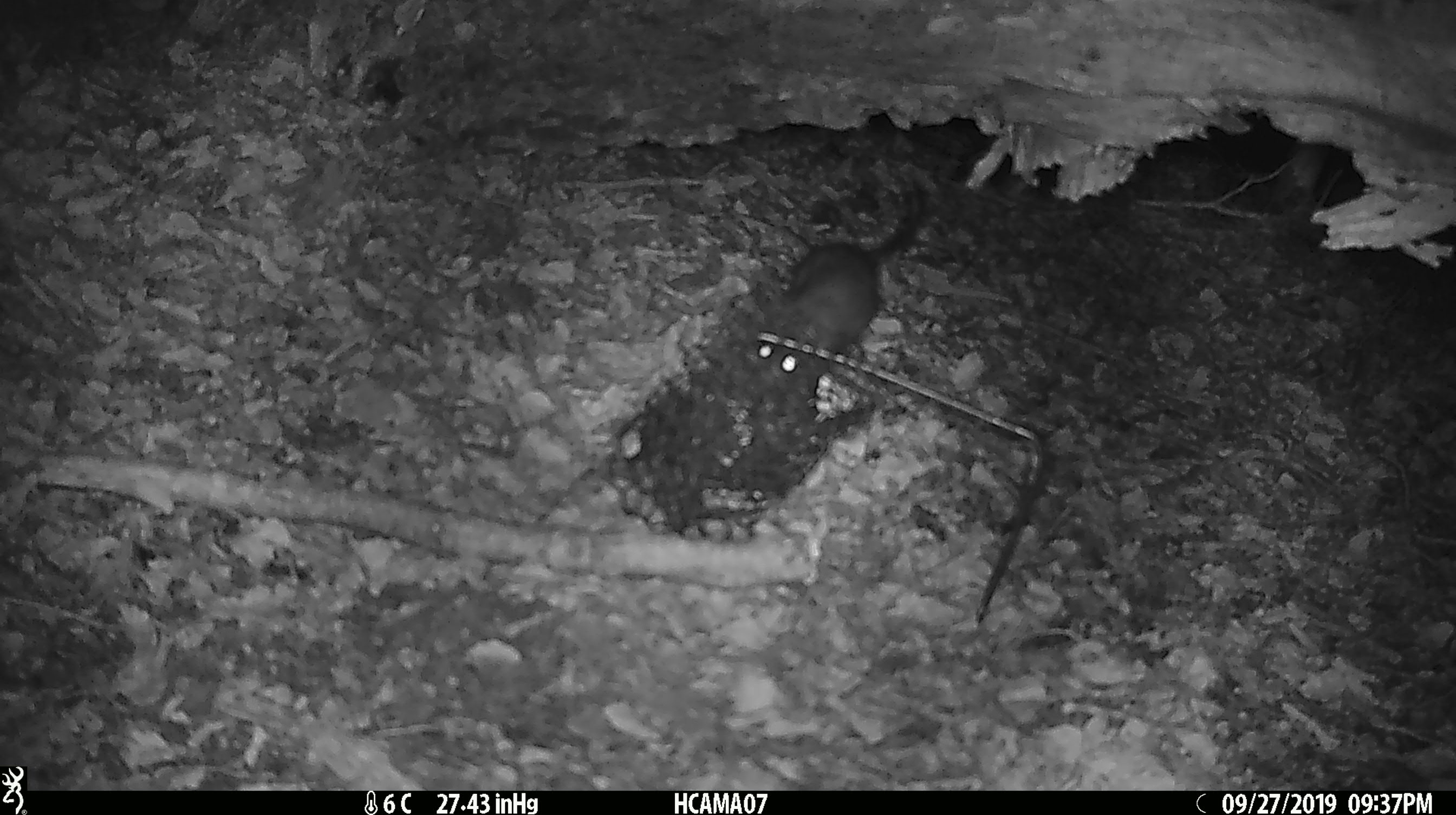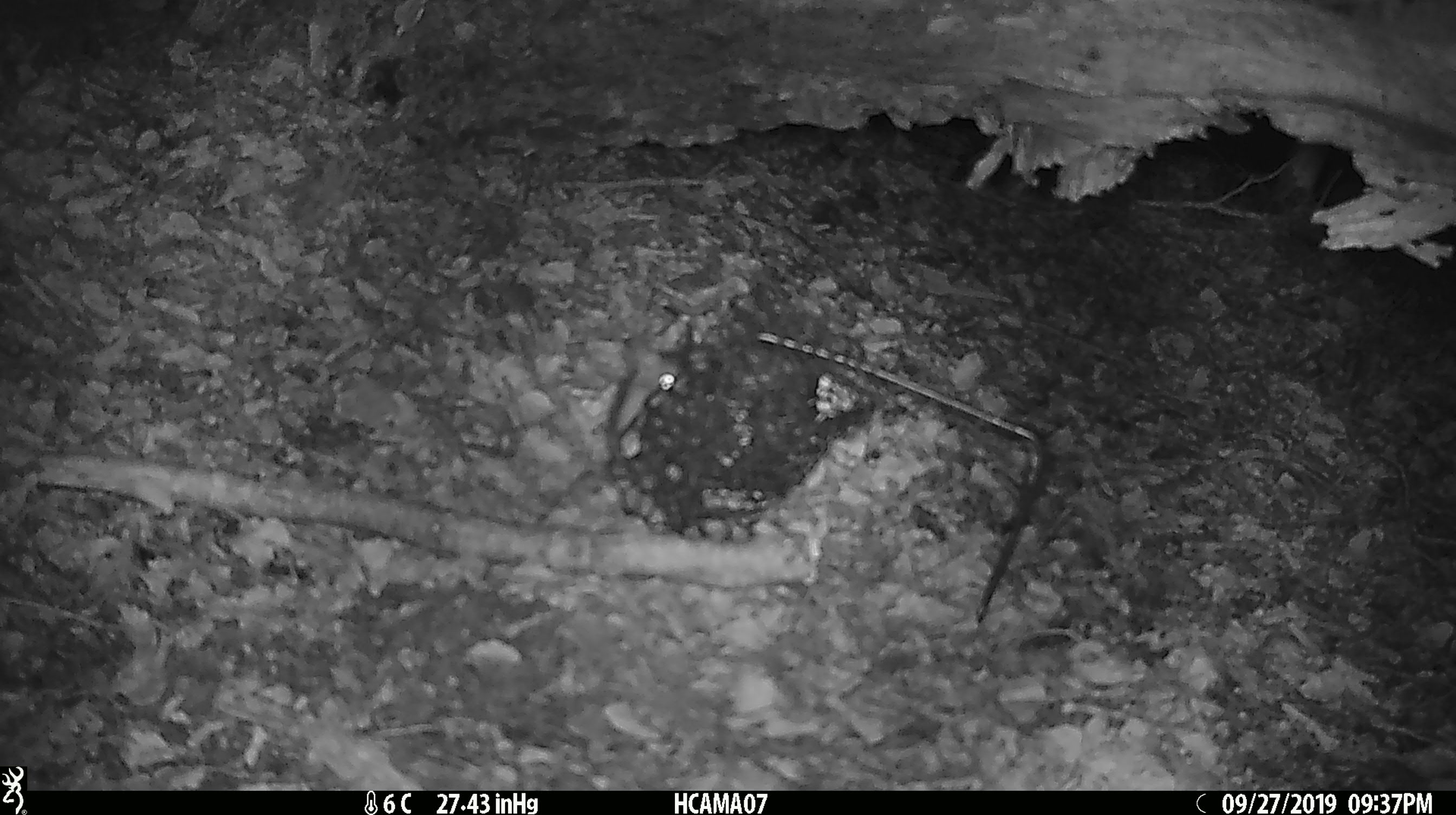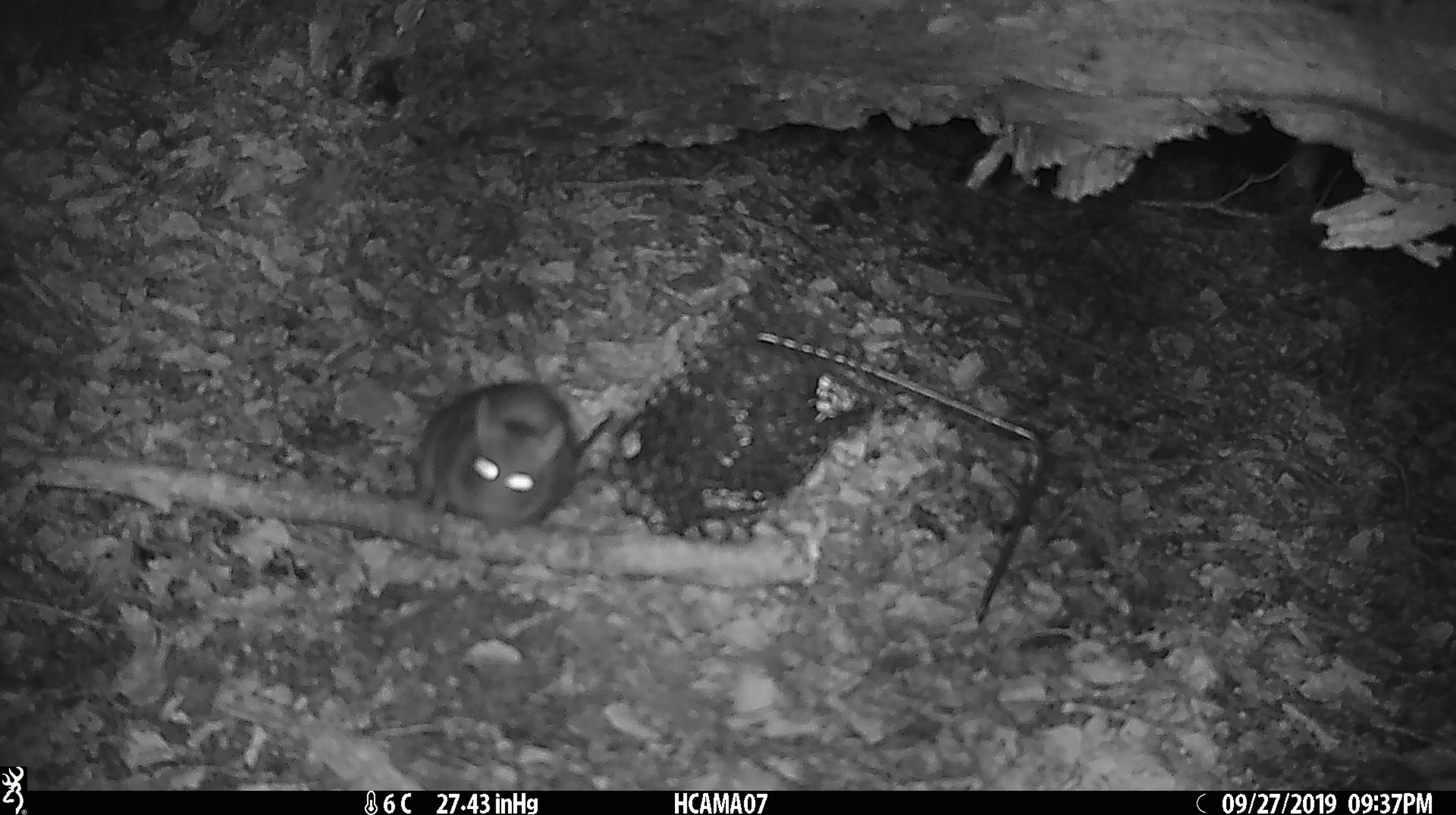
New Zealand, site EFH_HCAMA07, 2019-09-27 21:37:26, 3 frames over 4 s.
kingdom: Animalia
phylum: Chordata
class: Mammalia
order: Rodentia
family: Muridae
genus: Rattus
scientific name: Rattus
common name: rat